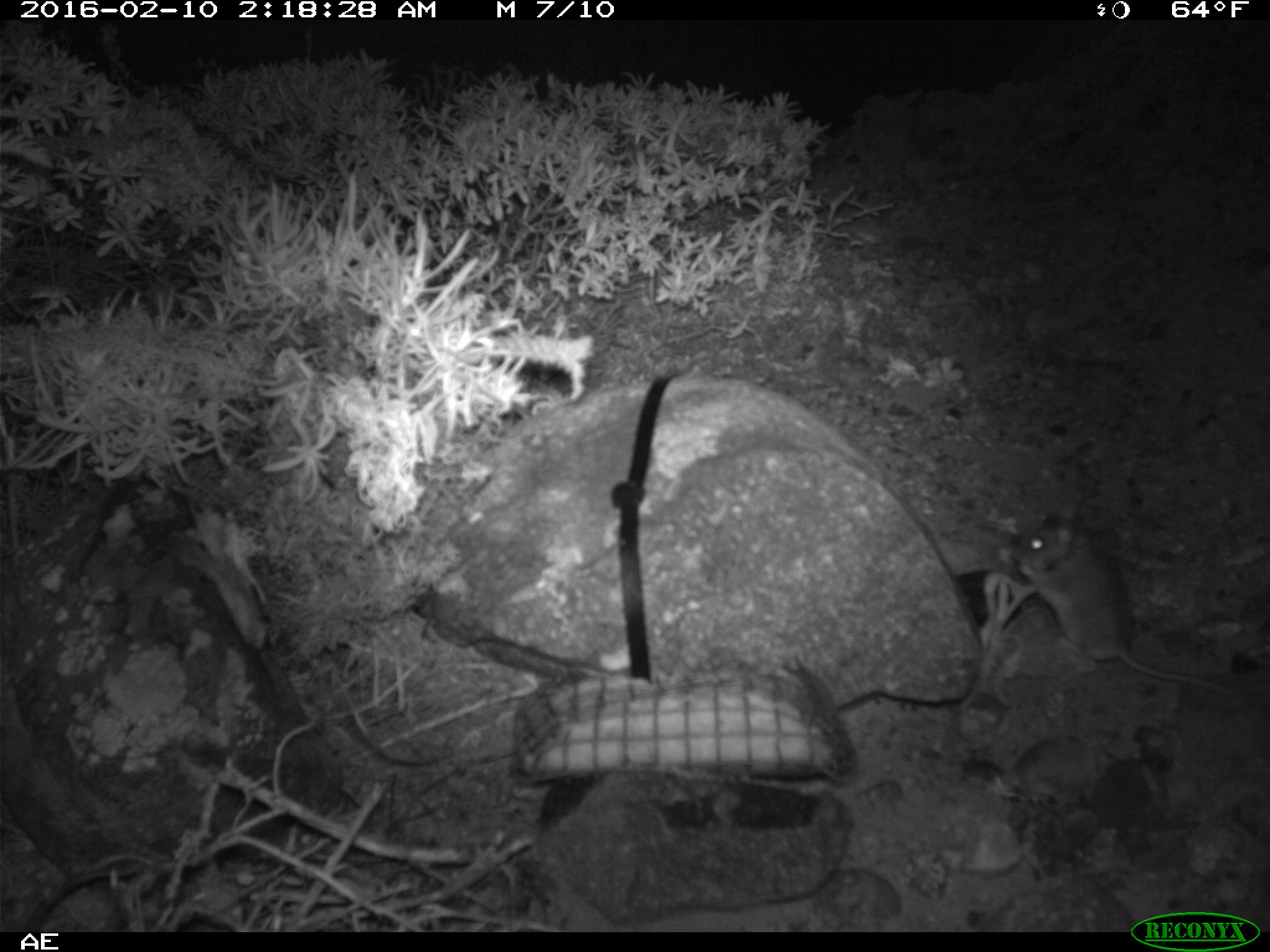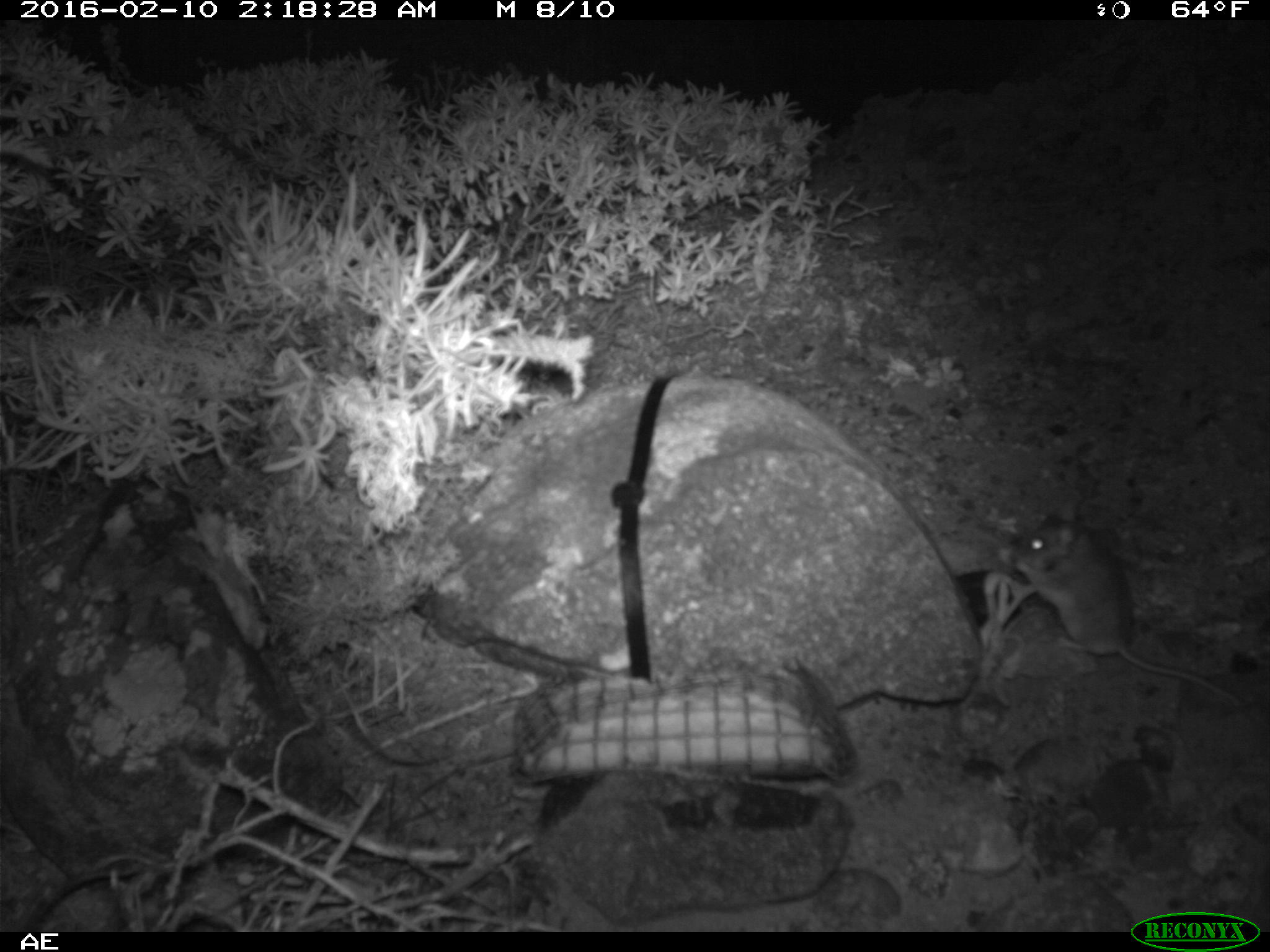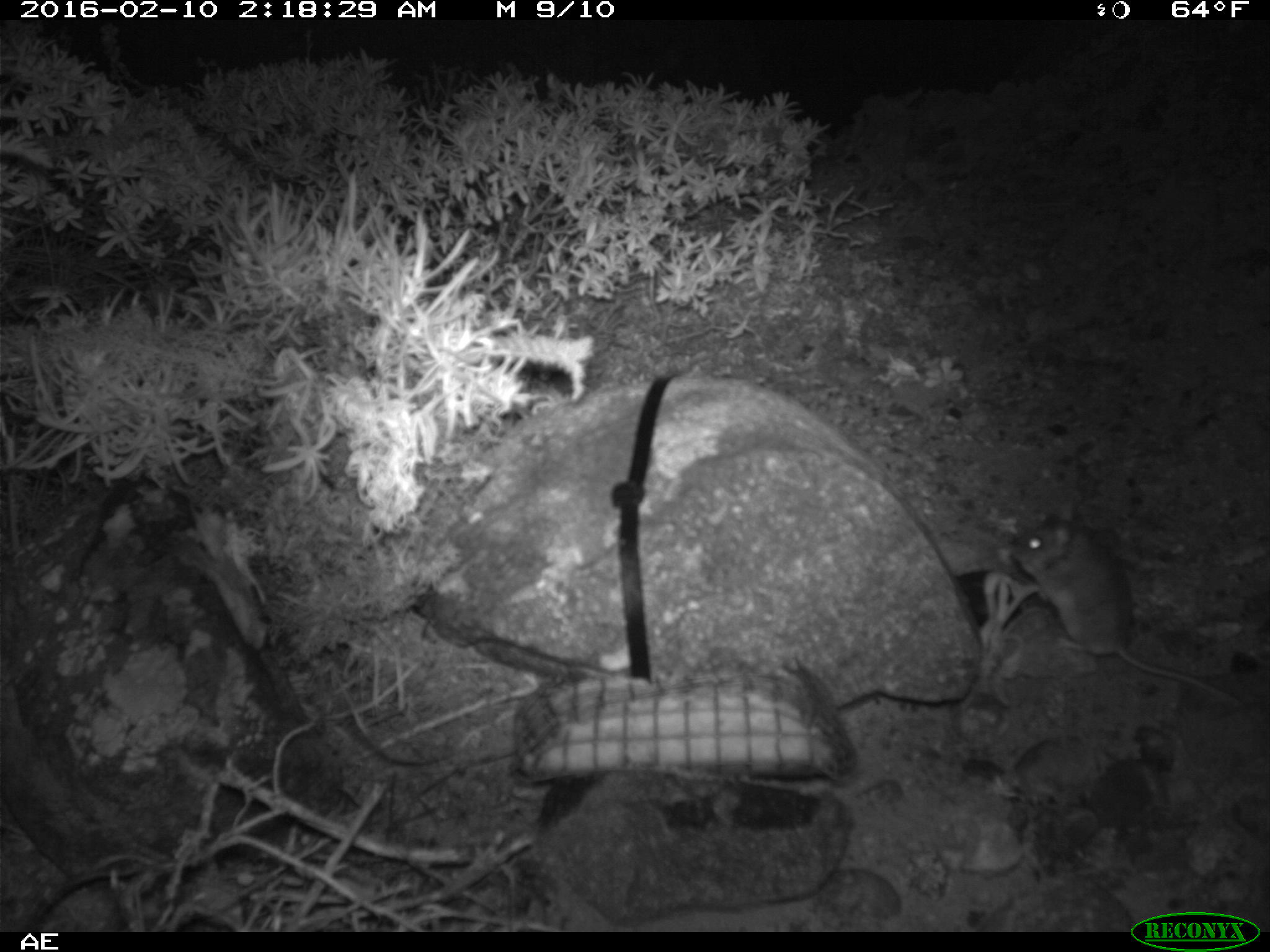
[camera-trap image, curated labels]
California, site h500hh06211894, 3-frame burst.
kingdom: Animalia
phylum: Chordata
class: Mammalia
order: Rodentia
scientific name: Rodentia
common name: rodent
Rodent (Rodentia).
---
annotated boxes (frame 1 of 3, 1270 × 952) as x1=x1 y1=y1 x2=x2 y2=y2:
rodent: x1=1015 y1=499 x2=1233 y2=695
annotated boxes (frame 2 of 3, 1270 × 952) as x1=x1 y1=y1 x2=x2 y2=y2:
rodent: x1=1009 y1=505 x2=1248 y2=712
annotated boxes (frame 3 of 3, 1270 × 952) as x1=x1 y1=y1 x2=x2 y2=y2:
rodent: x1=1010 y1=506 x2=1242 y2=708